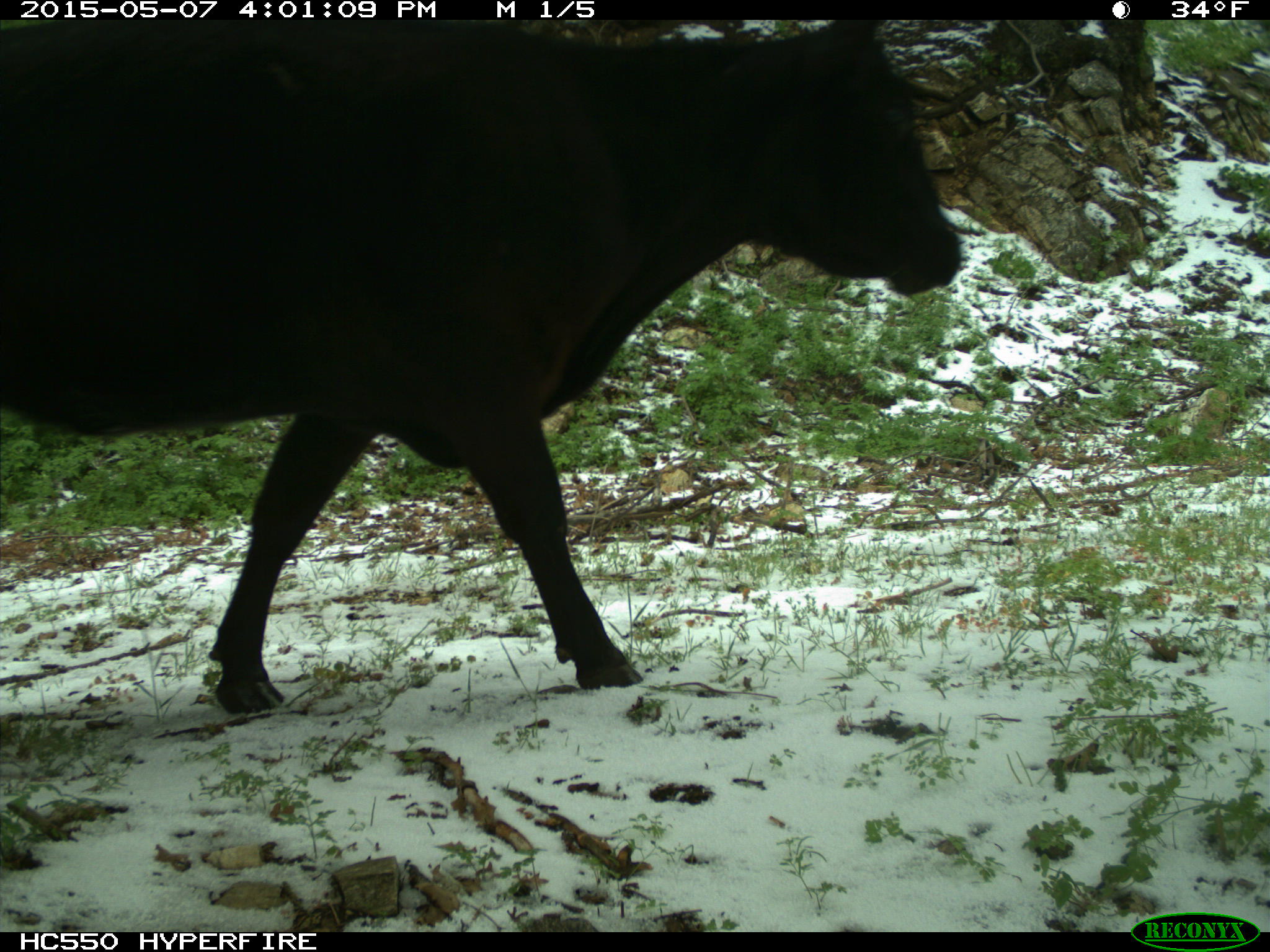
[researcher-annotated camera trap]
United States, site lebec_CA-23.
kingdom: Animalia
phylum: Chordata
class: Mammalia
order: Artiodactyla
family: Bovidae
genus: Bos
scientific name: Bos taurus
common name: domestic cow